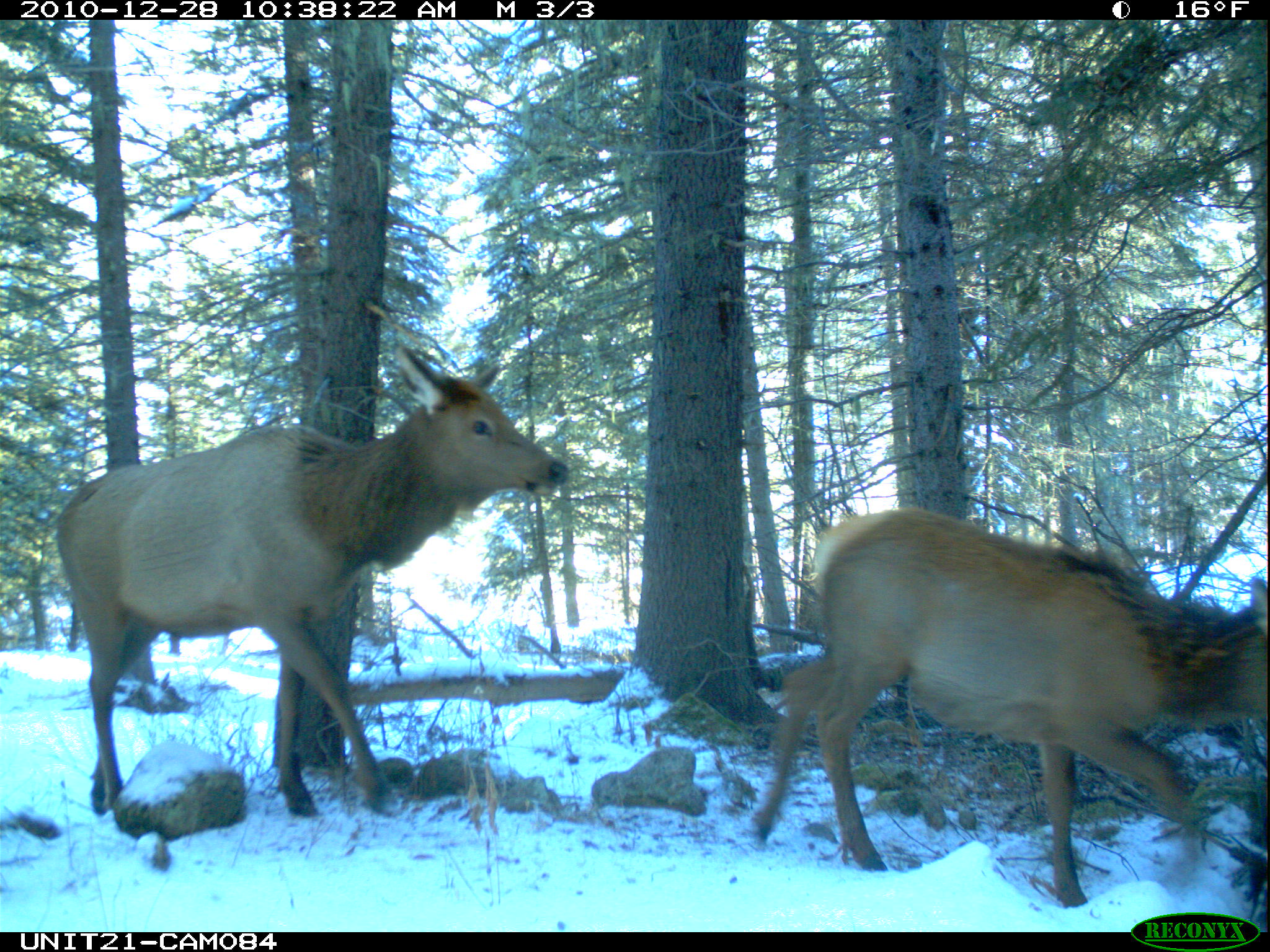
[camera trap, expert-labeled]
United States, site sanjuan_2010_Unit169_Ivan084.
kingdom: Animalia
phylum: Chordata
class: Mammalia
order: Artiodactyla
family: Cervidae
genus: Cervus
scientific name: Cervus elaphus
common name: red deer